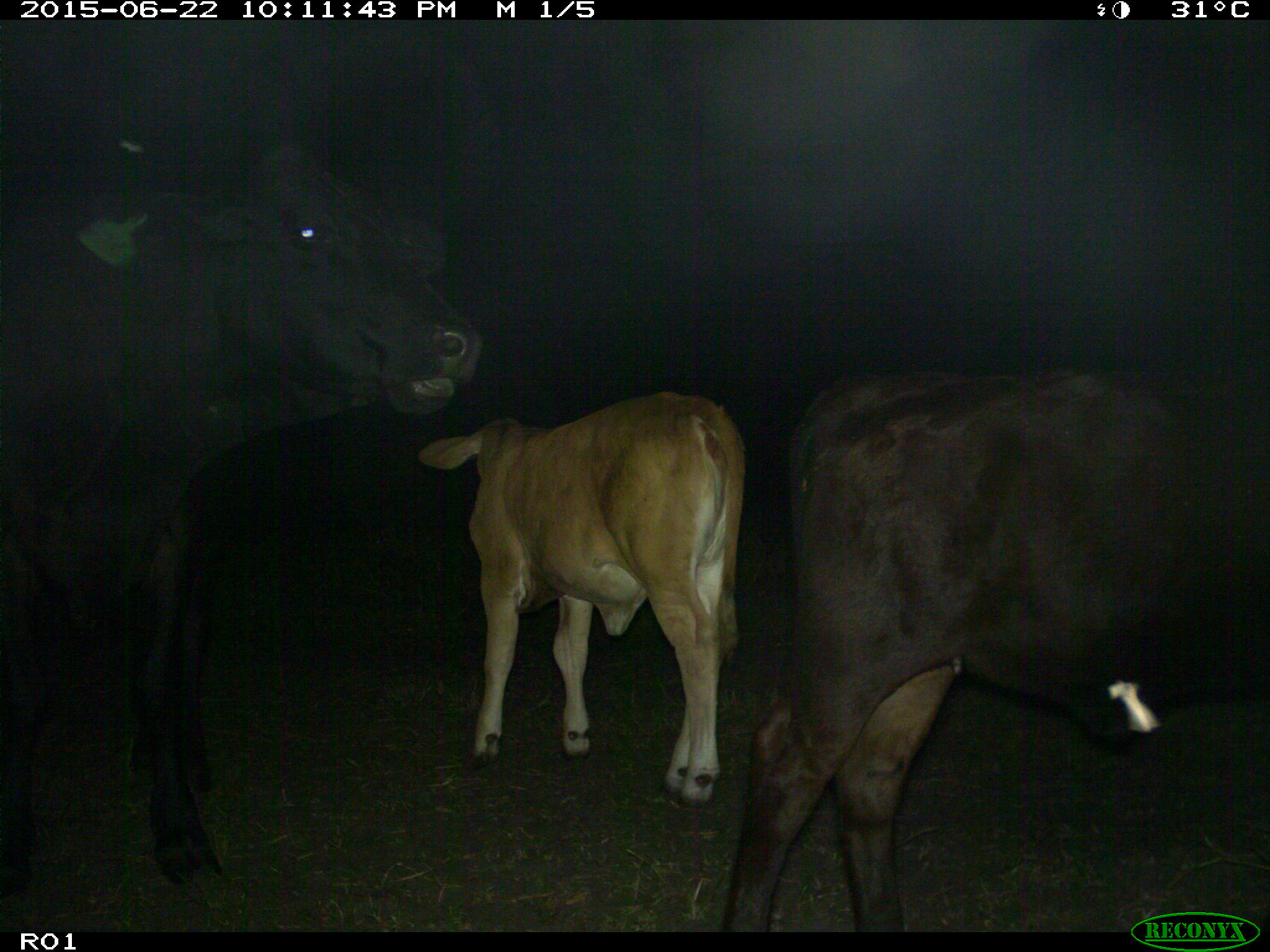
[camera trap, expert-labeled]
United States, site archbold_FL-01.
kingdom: Animalia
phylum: Chordata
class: Mammalia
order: Artiodactyla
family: Bovidae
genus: Bos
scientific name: Bos taurus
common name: domestic cow